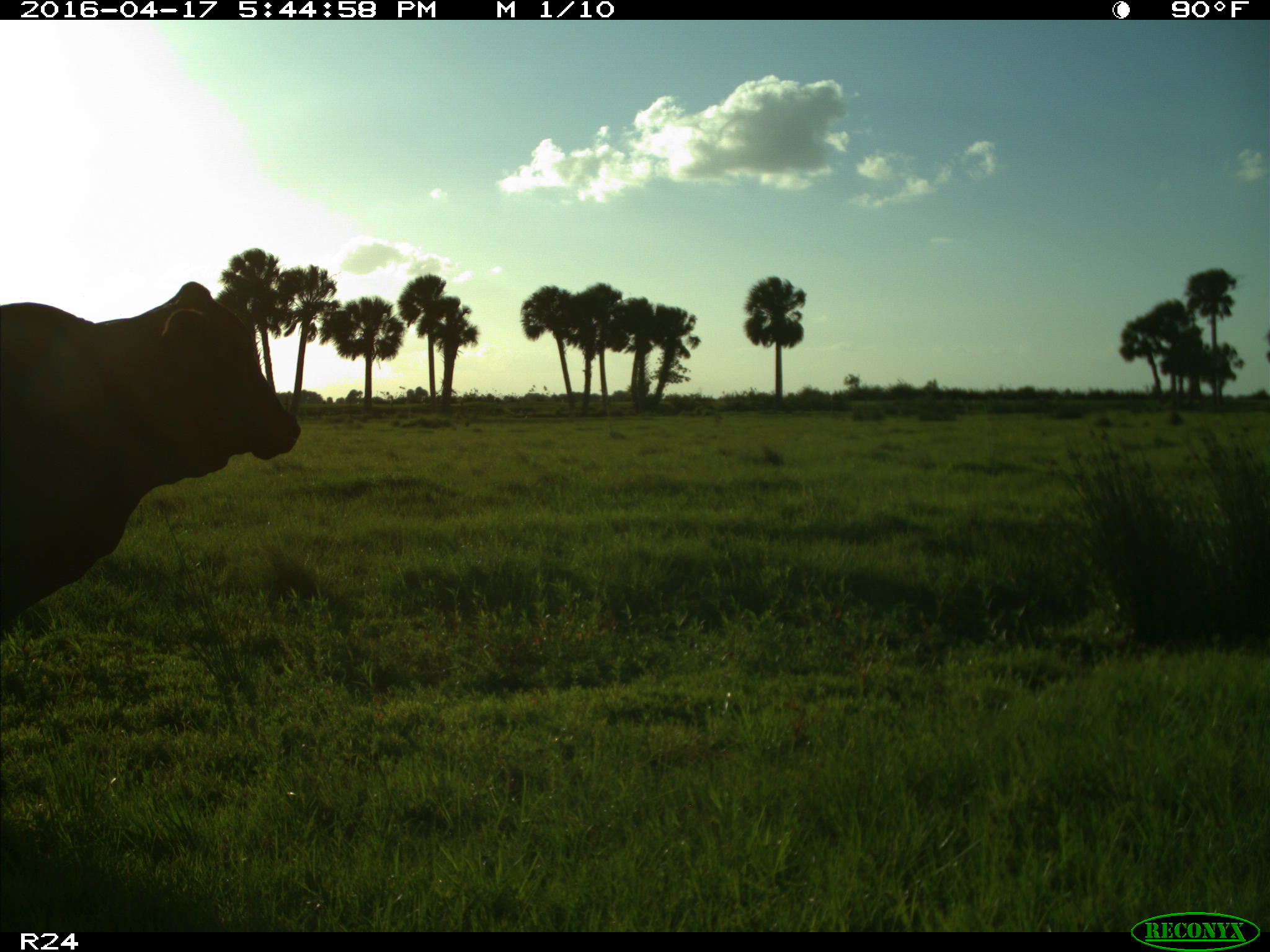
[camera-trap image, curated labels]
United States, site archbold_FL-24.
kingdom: Animalia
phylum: Chordata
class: Mammalia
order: Artiodactyla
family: Bovidae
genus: Bos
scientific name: Bos taurus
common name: domestic cow